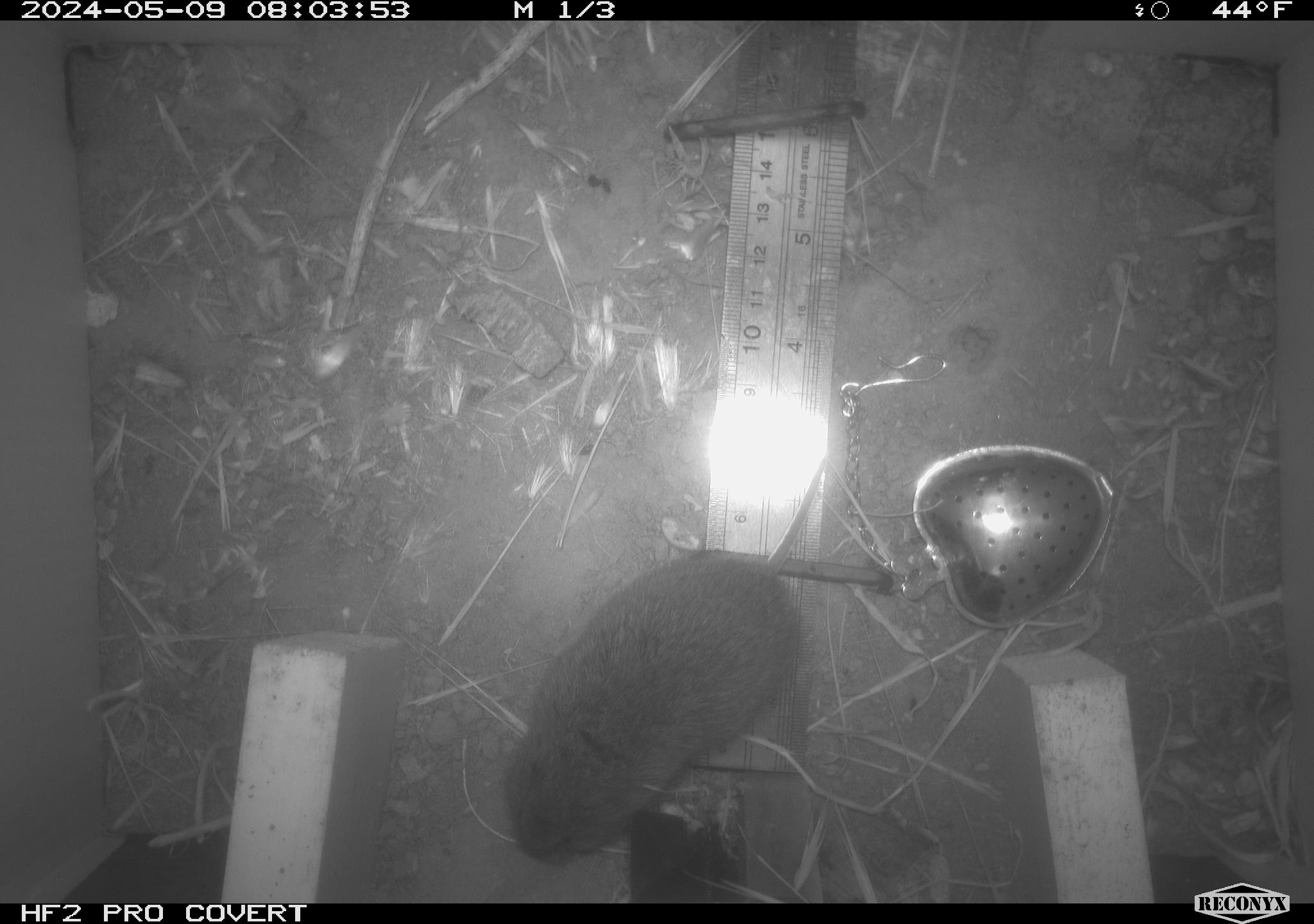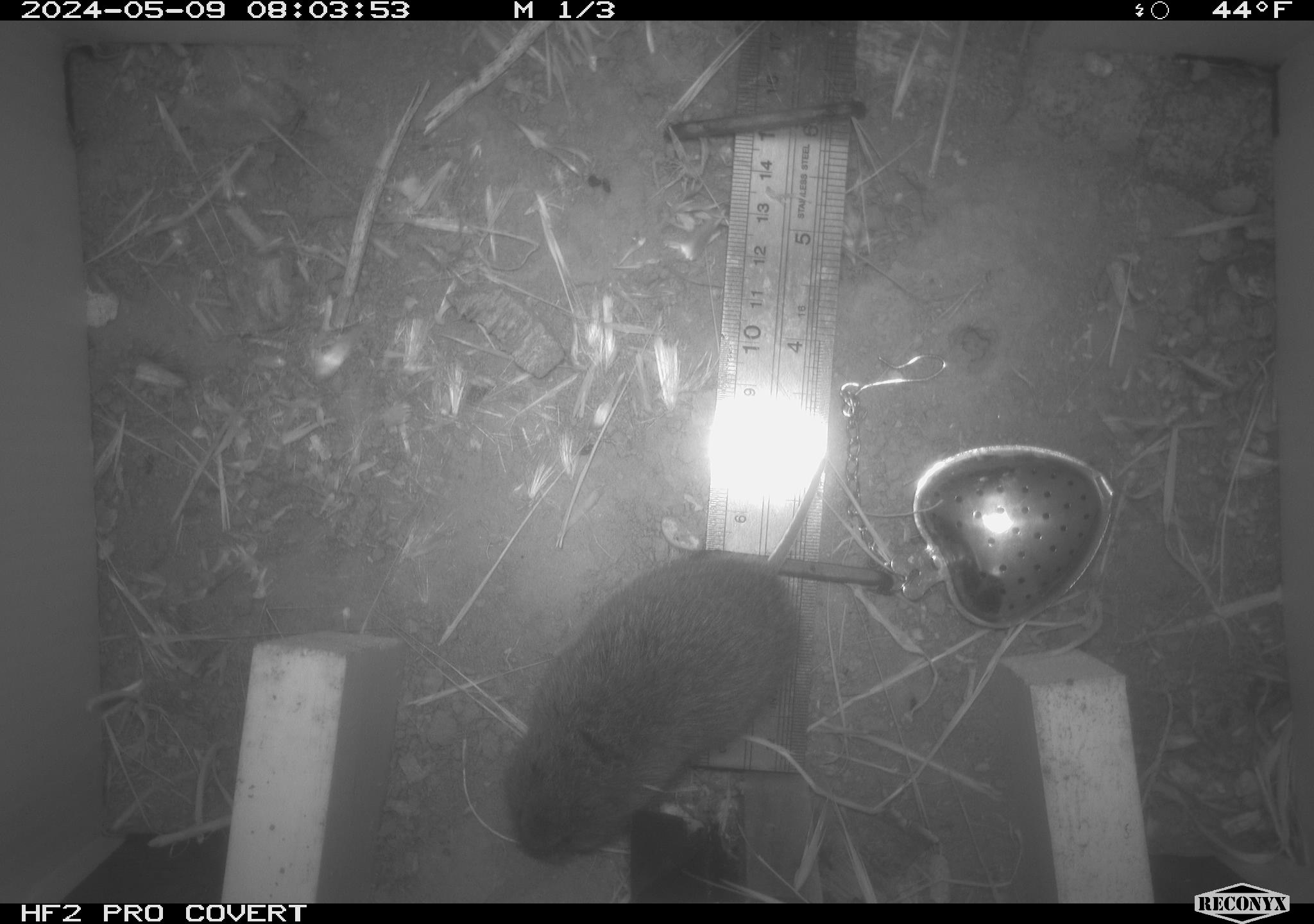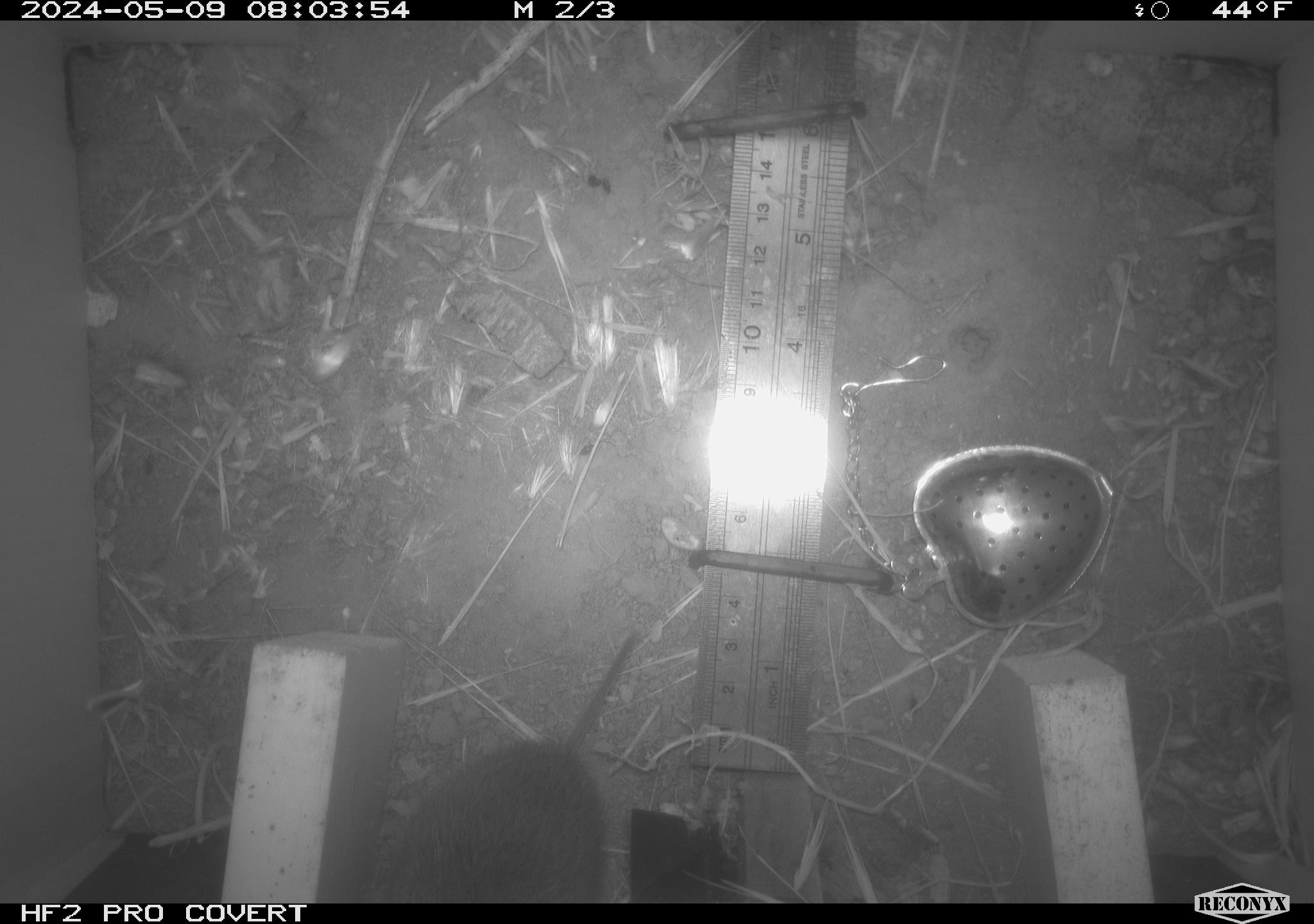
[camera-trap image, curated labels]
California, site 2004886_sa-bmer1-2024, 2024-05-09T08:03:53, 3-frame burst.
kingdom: Animalia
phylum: Chordata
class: Mammalia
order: Rodentia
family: Cricetidae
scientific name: Arvicolinae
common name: voles, lemmings, and muskrats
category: arvicolinae subfamily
Arvicolinae subfamily (voles, lemmings, and muskrats) (Arvicolinae).